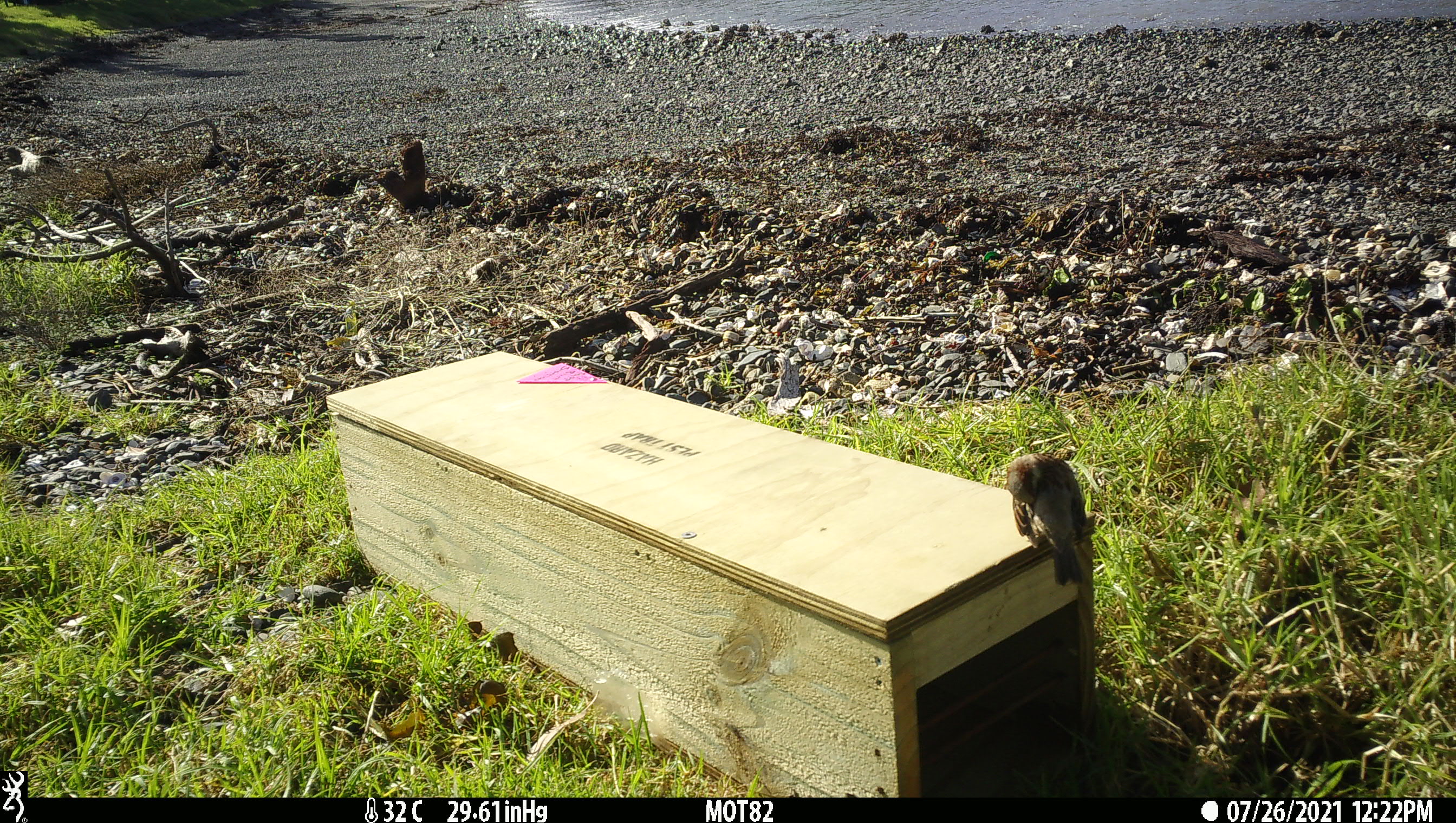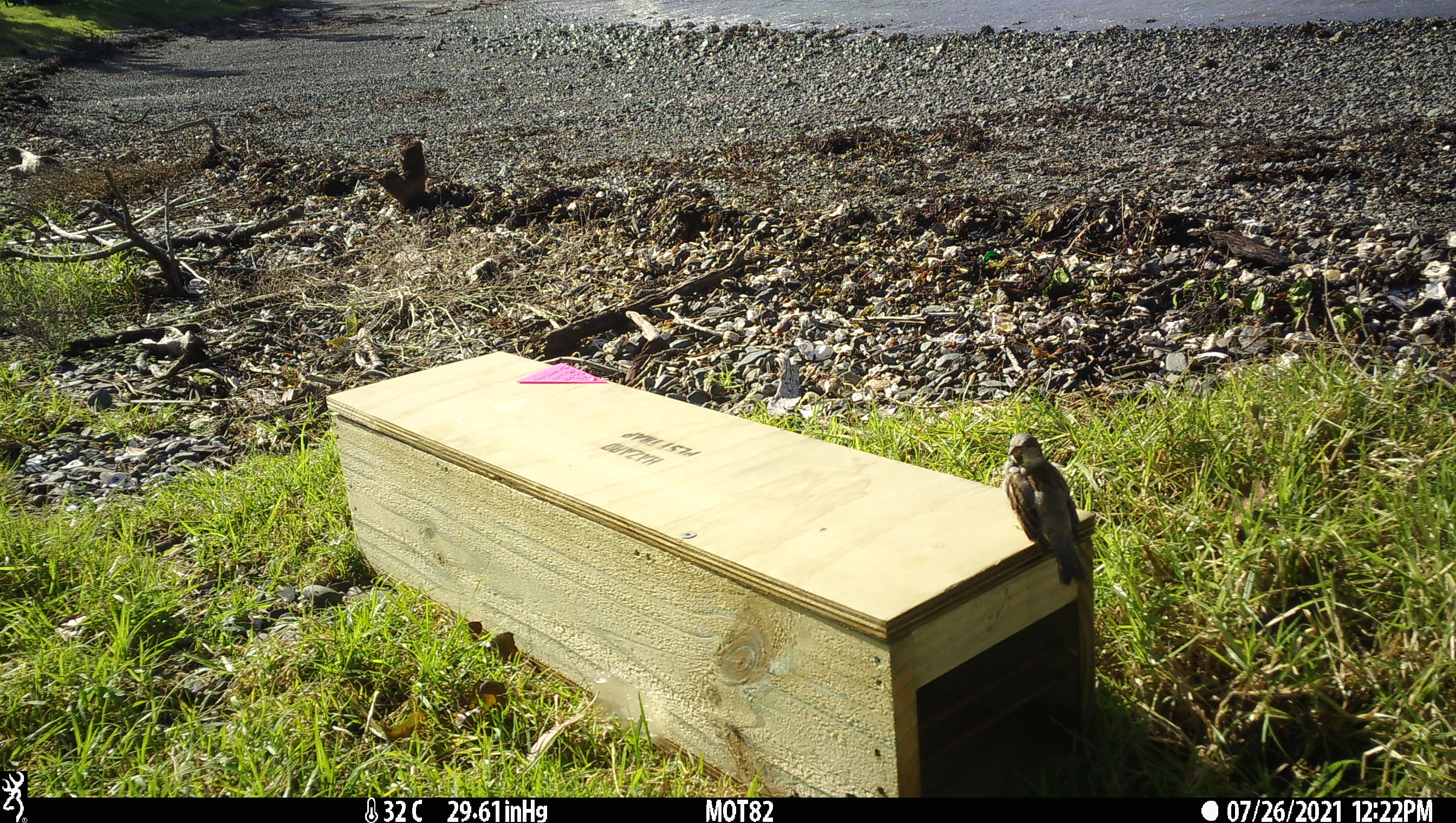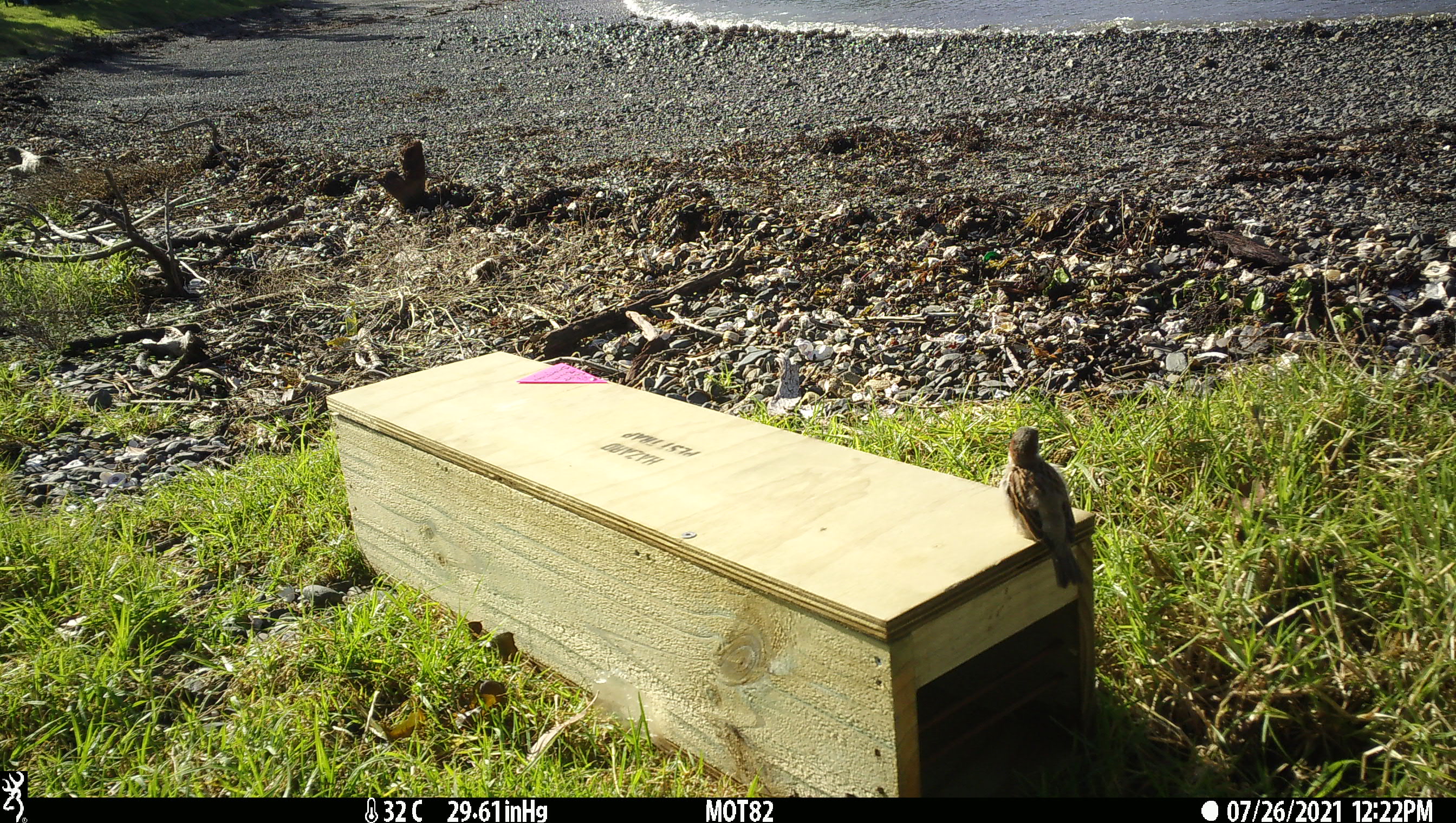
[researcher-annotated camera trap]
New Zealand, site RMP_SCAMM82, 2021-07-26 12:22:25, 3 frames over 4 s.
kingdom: Animalia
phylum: Chordata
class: Aves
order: Passeriformes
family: Passeridae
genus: Passer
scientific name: Passer domesticus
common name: house sparrow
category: sparrow